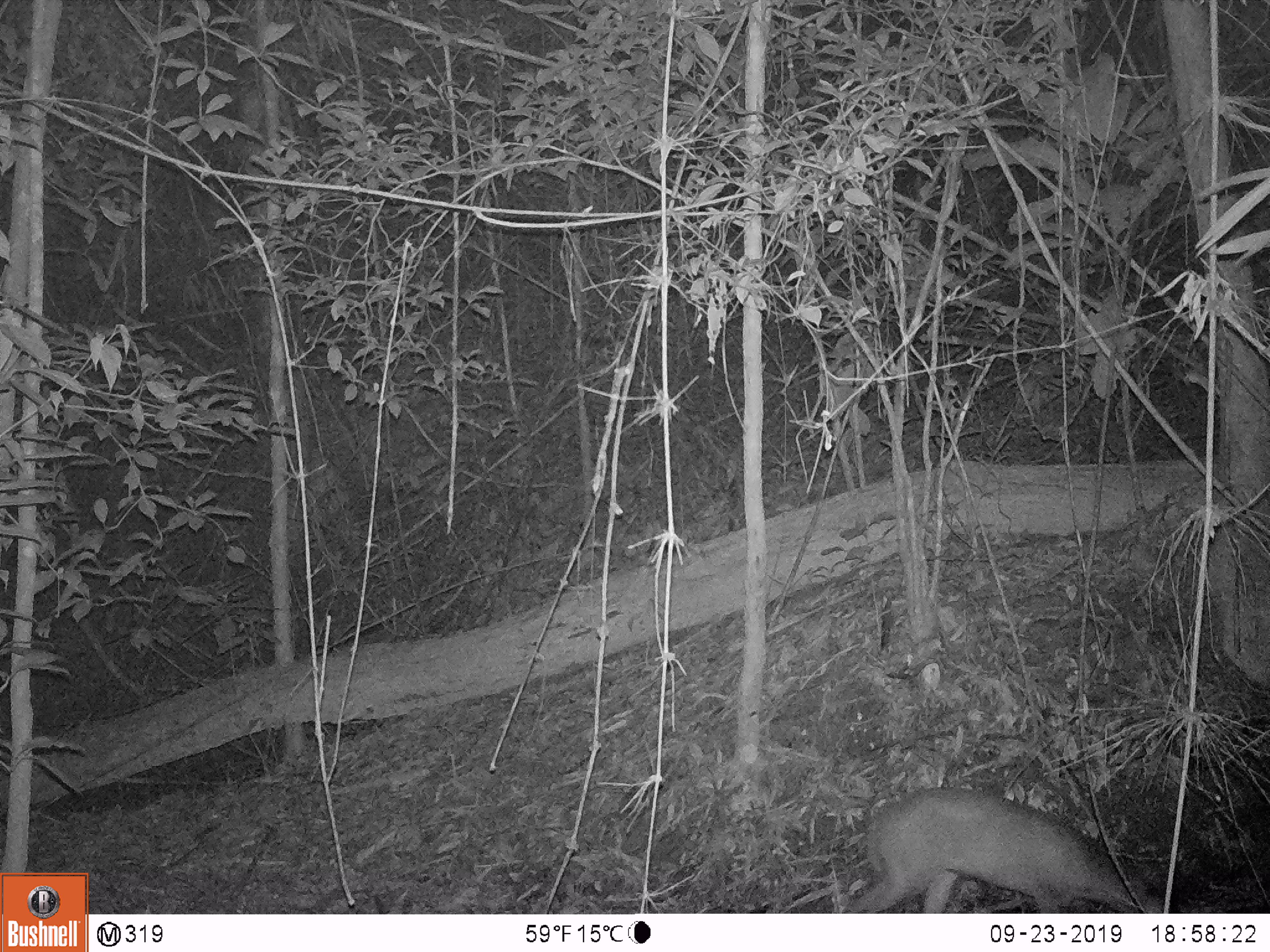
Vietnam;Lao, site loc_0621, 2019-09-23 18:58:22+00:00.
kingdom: Animalia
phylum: Chordata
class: Mammalia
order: Artiodactyla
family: Cervidae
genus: Muntiacus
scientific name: Muntiacus muntjak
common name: red muntjac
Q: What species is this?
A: Red muntjac (Muntiacus muntjak).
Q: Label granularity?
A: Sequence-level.